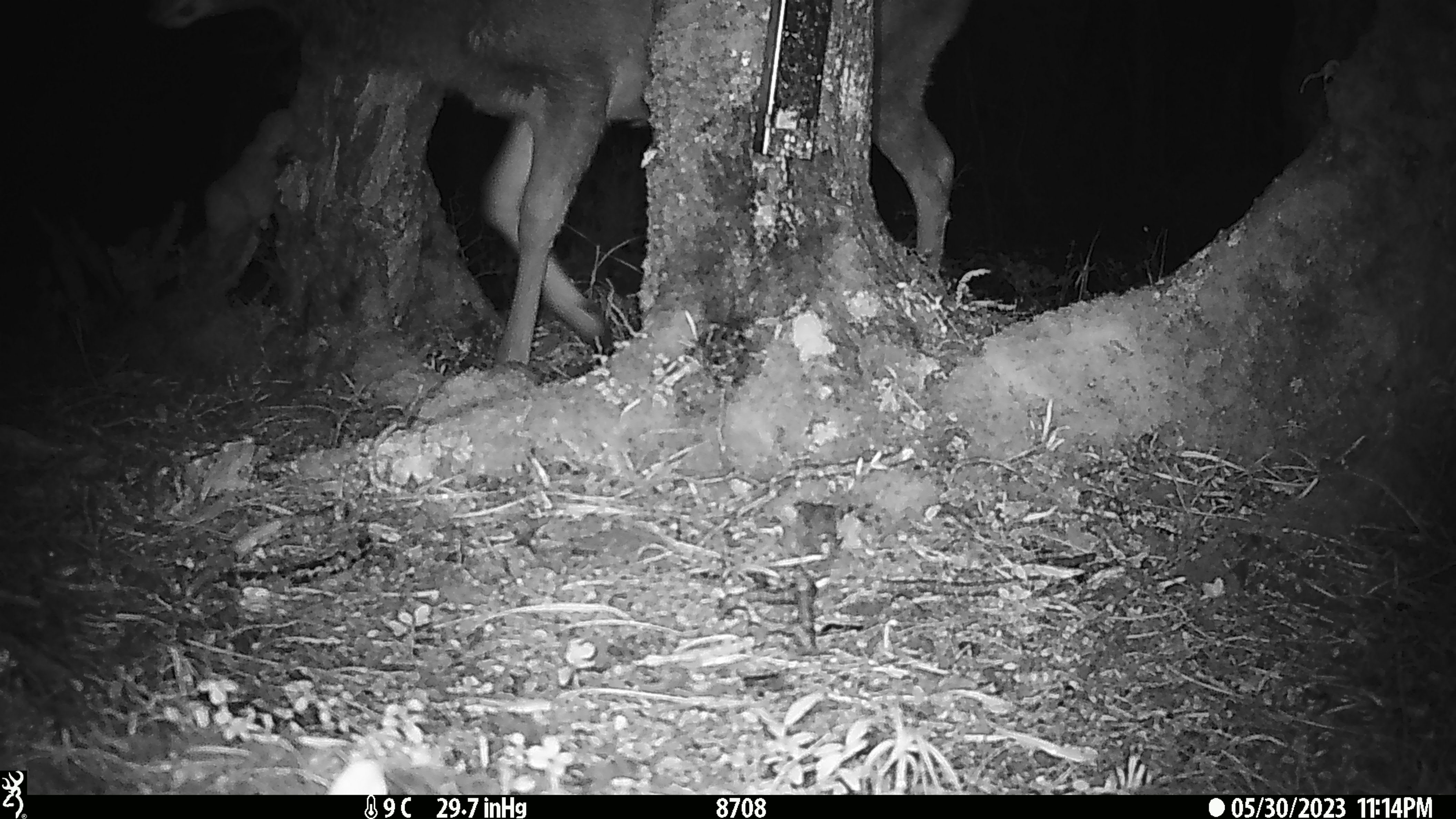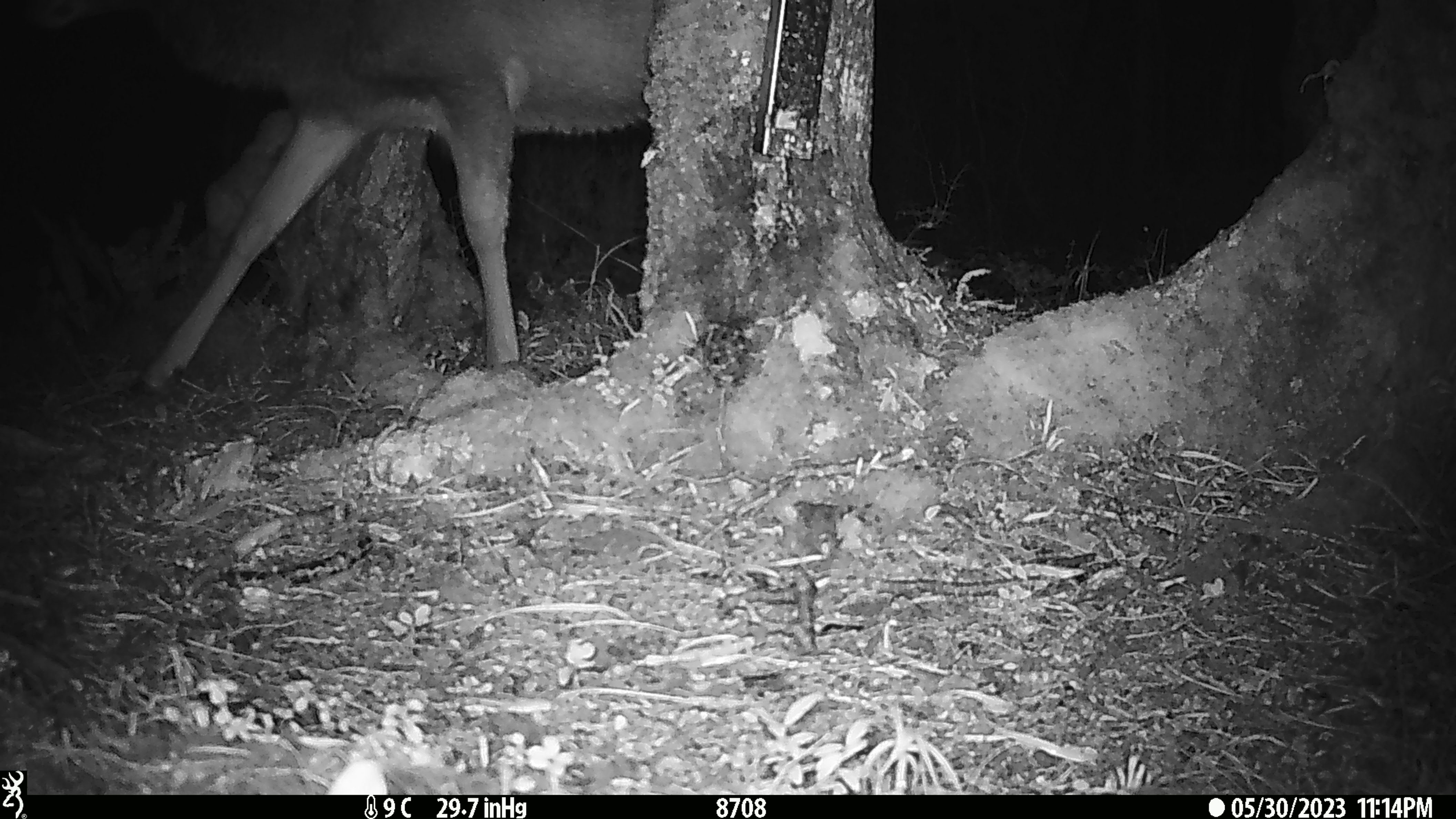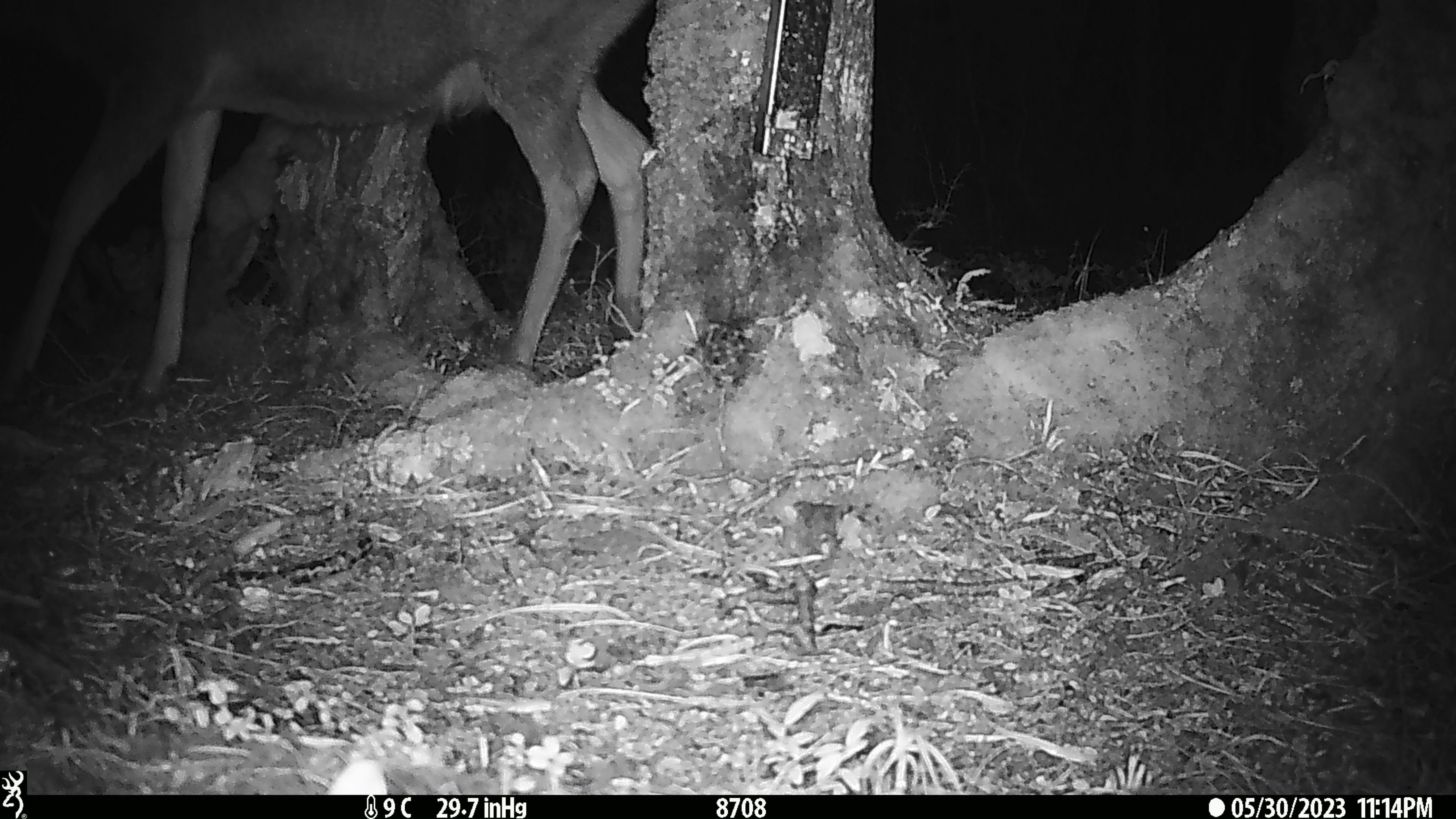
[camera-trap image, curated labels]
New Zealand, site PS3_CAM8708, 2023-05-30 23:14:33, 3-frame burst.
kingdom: Animalia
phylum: Chordata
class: Mammalia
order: Artiodactyla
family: Cervidae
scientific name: Cervidae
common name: deer